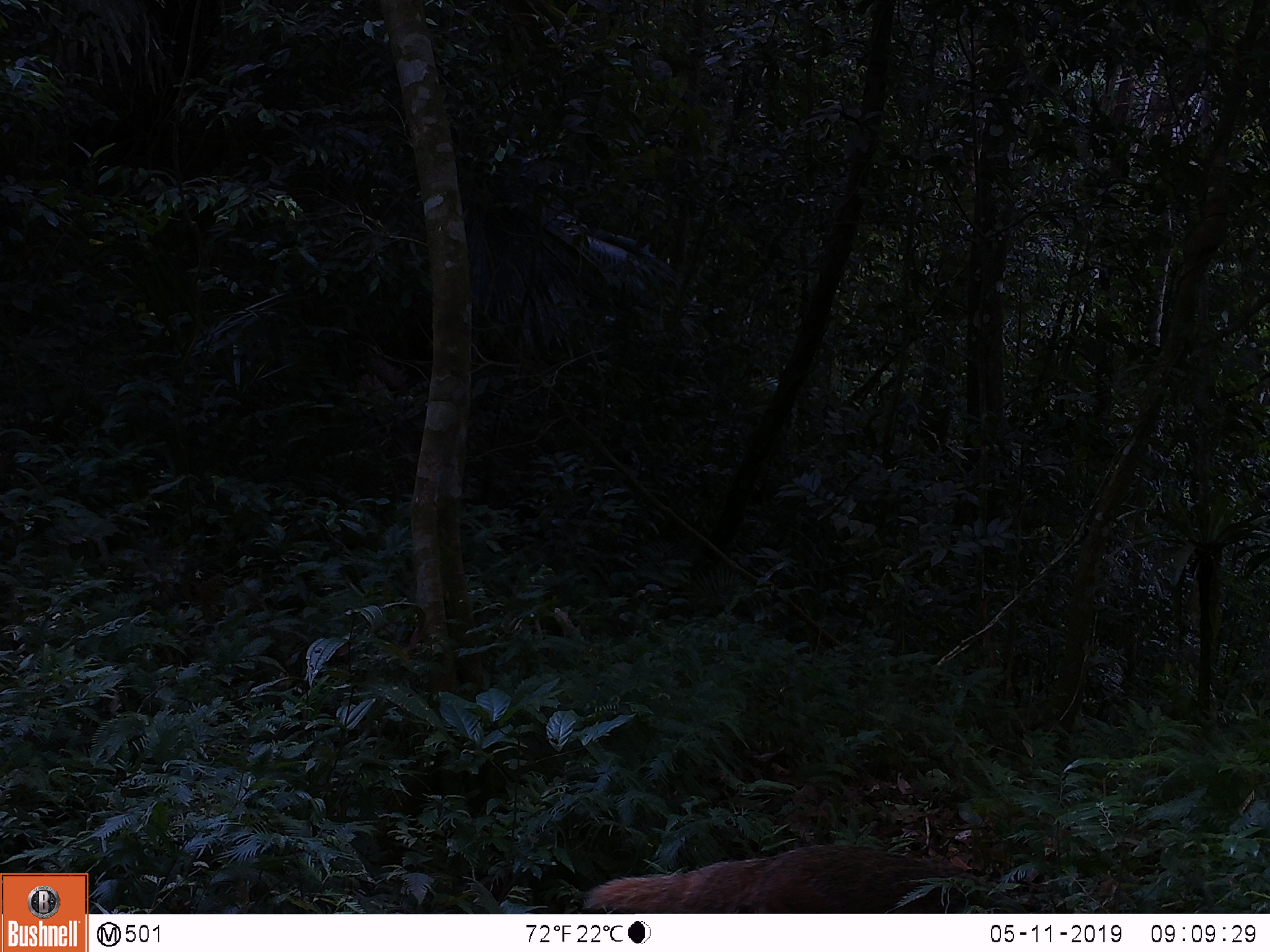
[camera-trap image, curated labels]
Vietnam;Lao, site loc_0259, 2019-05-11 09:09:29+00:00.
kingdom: Animalia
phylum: Chordata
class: Mammalia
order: Carnivora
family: Herpestidae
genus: Urva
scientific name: Urva urva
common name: crab-eating mongoose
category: crab eating mongoose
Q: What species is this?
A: Crab eating mongoose (crab-eating mongoose) (Urva urva).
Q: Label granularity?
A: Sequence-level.